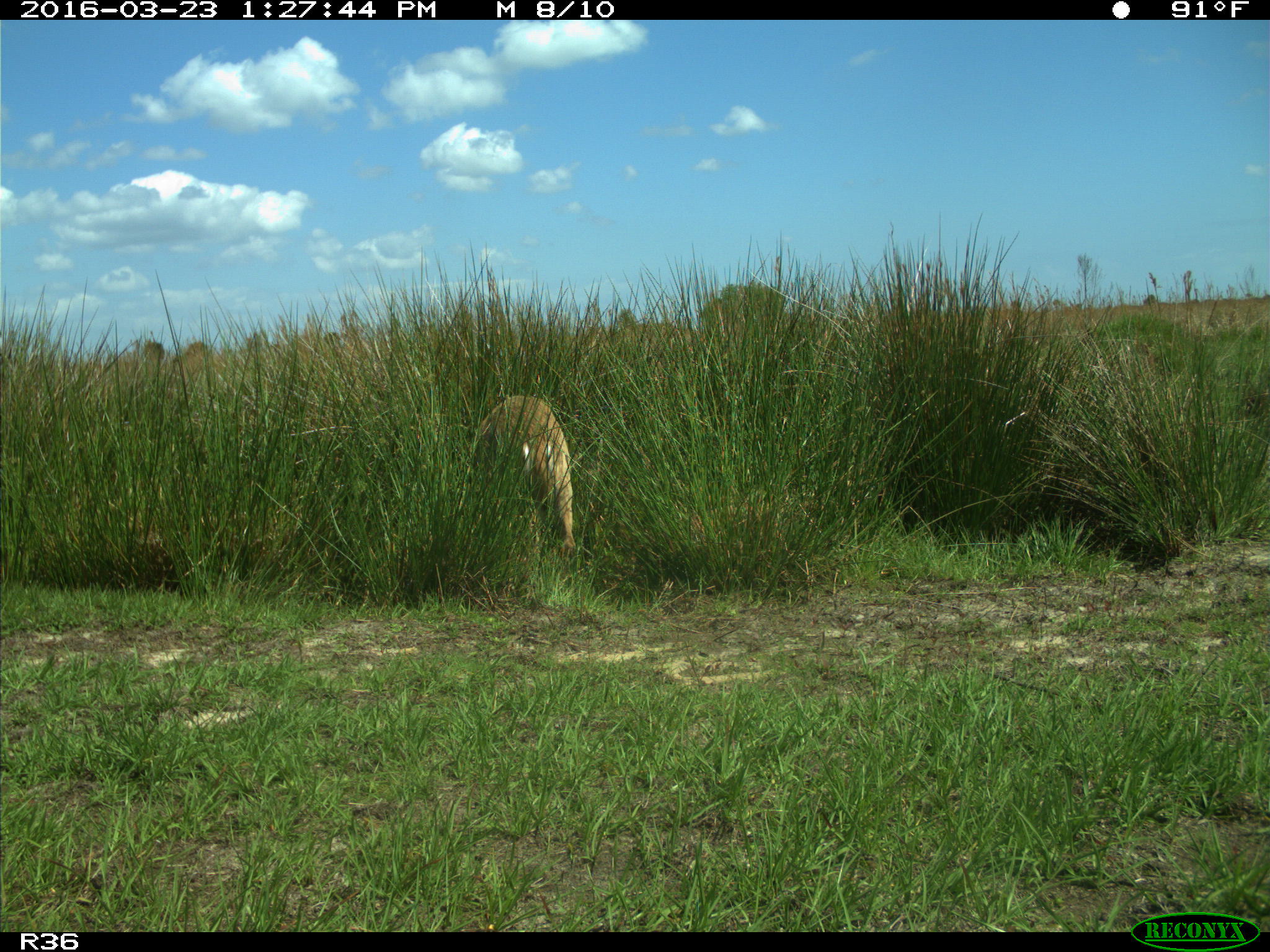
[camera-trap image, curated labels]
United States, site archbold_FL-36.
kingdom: Animalia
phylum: Chordata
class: Mammalia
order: Artiodactyla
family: Cervidae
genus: Odocoileus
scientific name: Odocoileus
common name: deer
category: unidentified deer